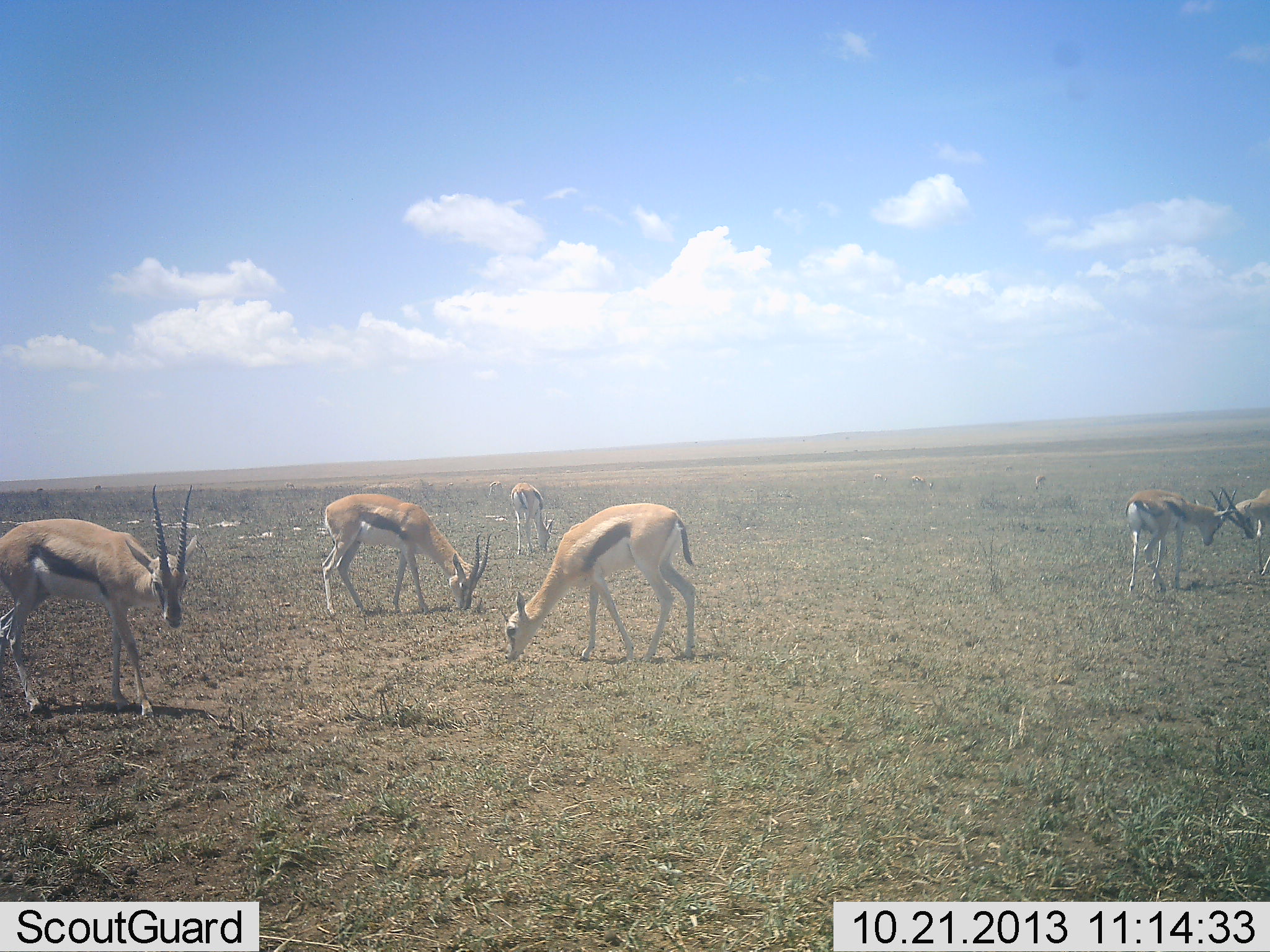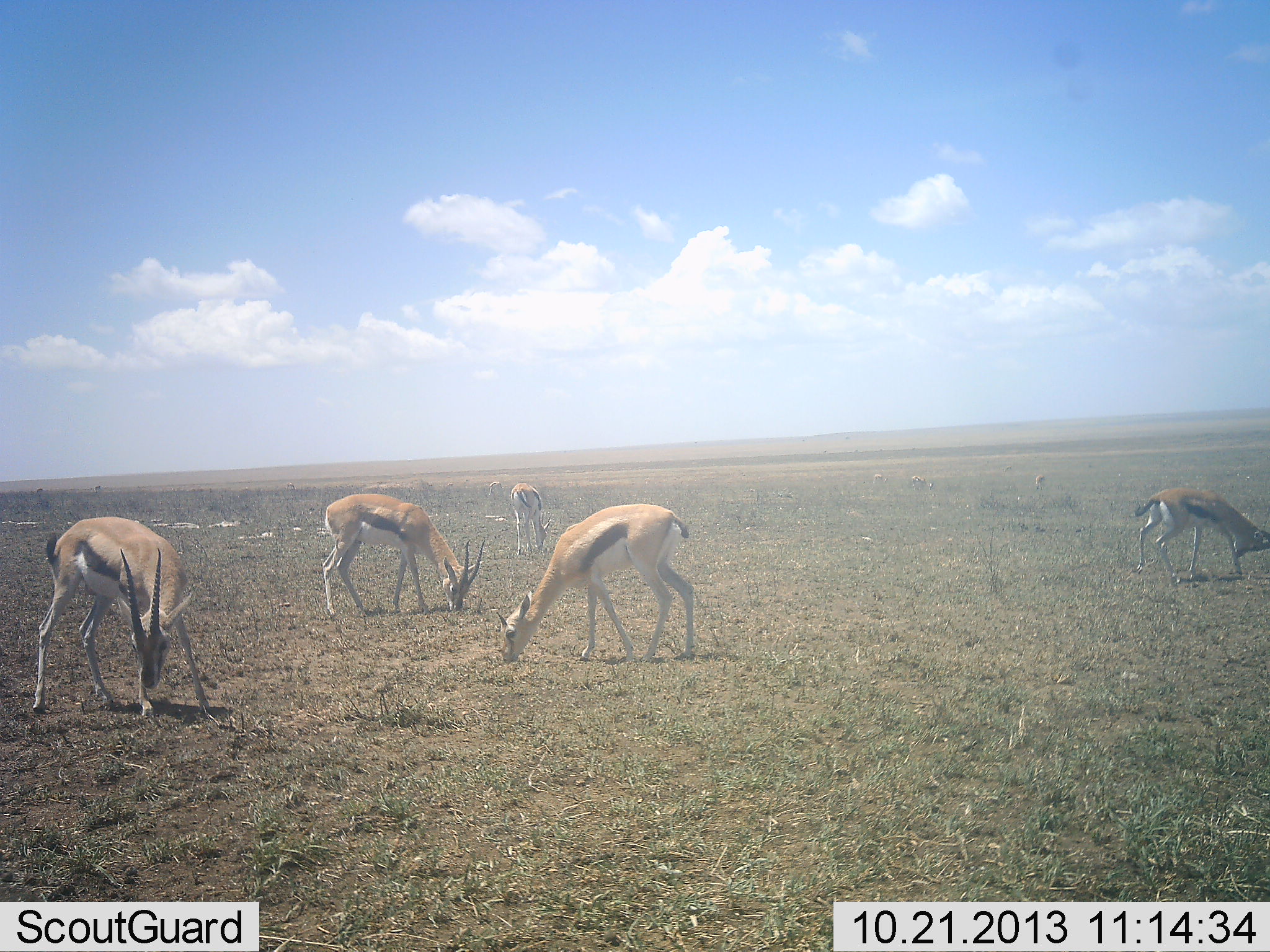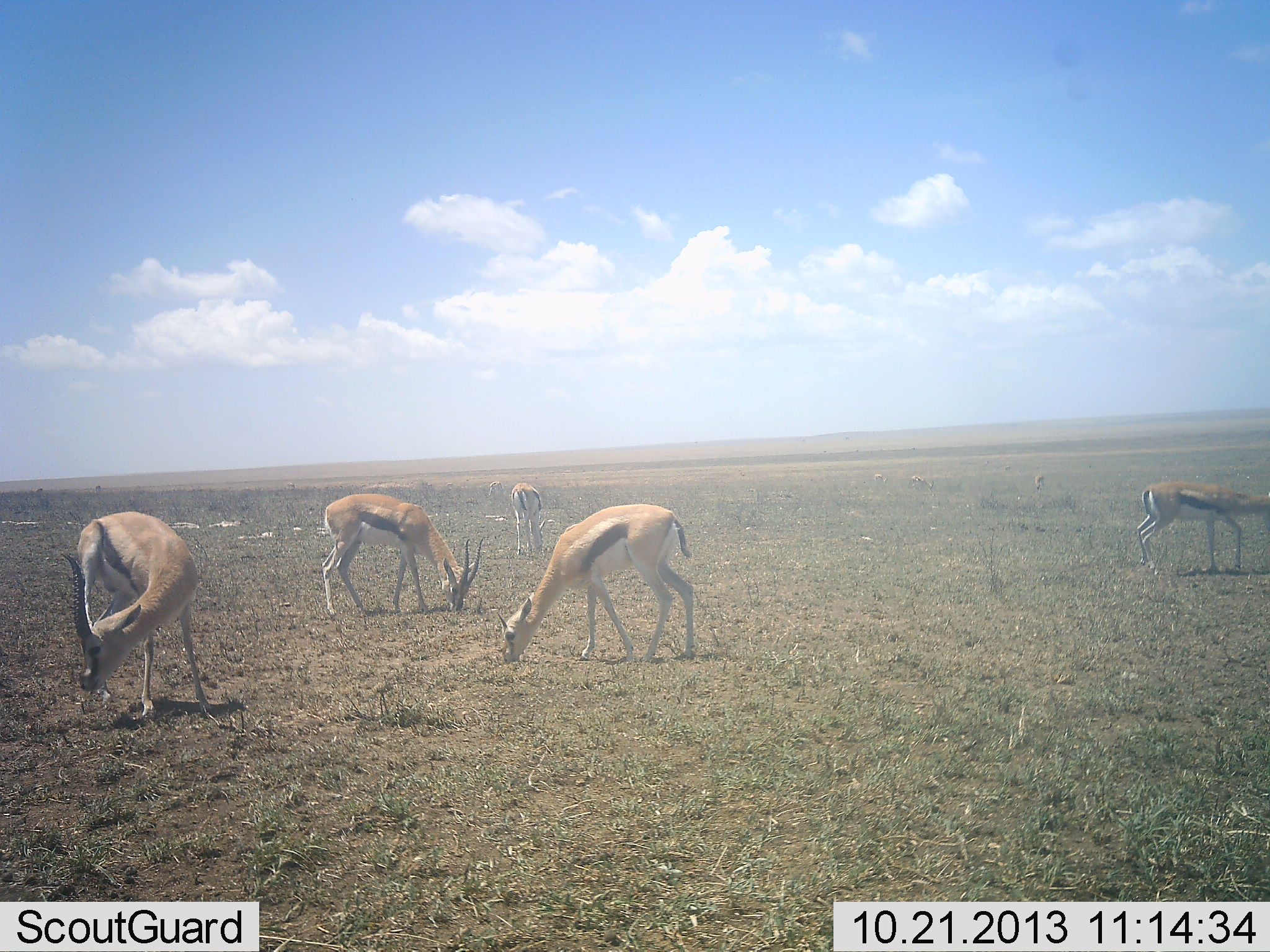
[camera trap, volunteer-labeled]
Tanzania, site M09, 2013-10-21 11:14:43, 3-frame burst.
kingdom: Animalia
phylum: Chordata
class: Mammalia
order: Artiodactyla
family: Bovidae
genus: Eudorcas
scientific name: Eudorcas thomsonii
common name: thomson's gazelle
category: gazellethomsons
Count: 6.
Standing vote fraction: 30%.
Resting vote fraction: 0%.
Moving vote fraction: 0%.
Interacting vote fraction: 50%.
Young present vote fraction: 0%.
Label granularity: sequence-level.